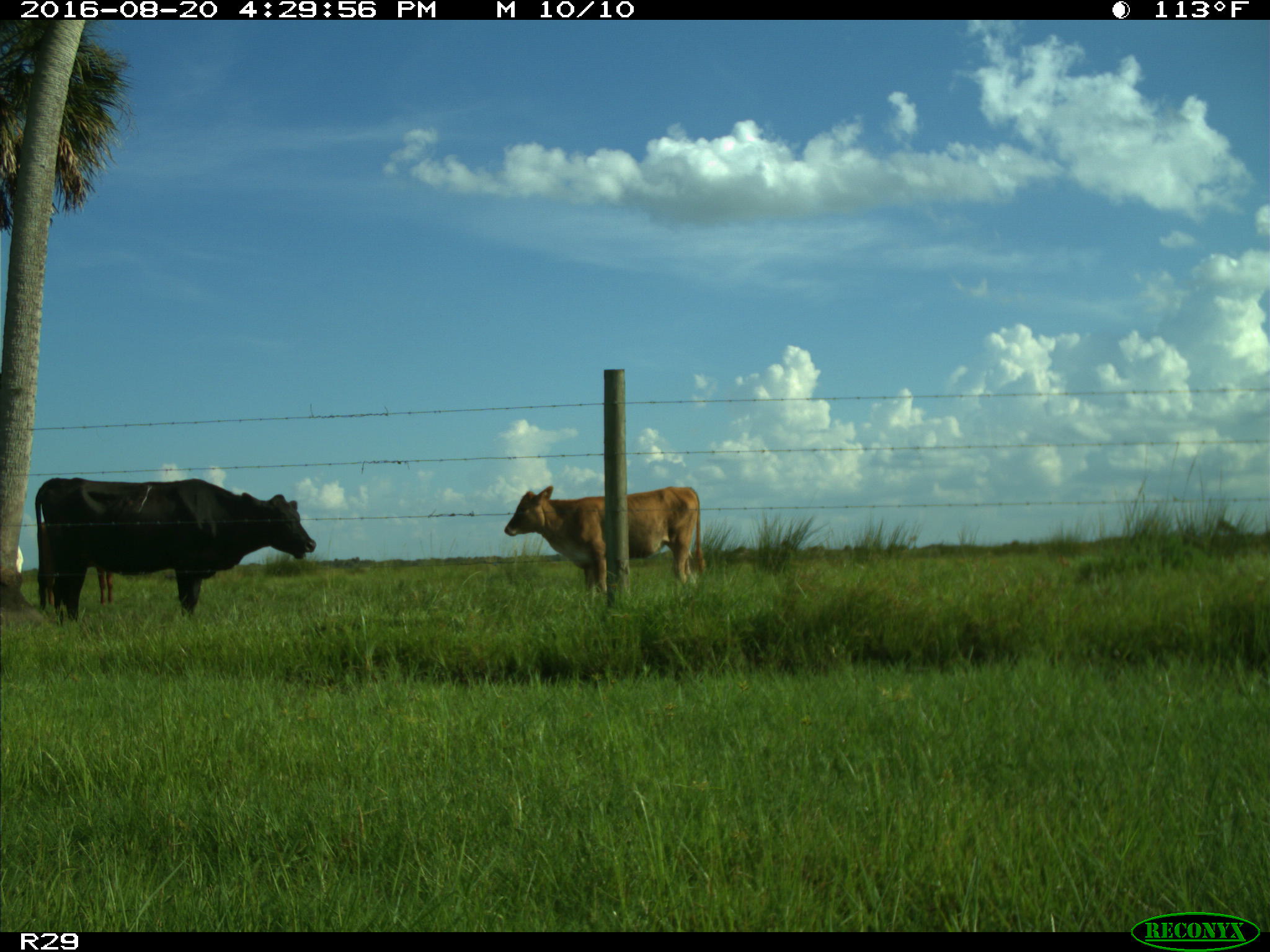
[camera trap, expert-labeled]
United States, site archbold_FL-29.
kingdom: Animalia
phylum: Chordata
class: Mammalia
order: Artiodactyla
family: Bovidae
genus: Bos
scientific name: Bos taurus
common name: domestic cow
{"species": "Bos taurus (domestic cow)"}